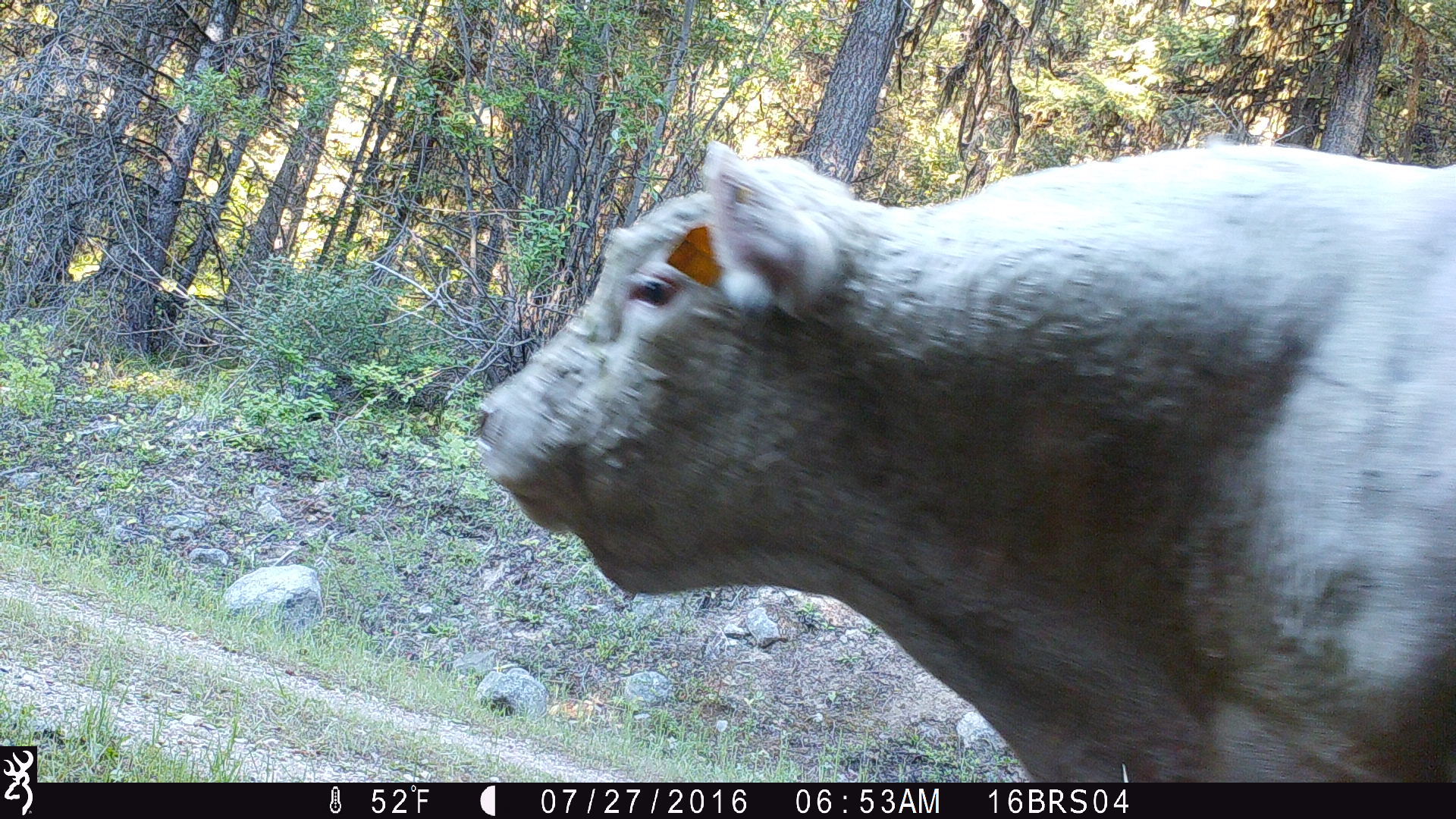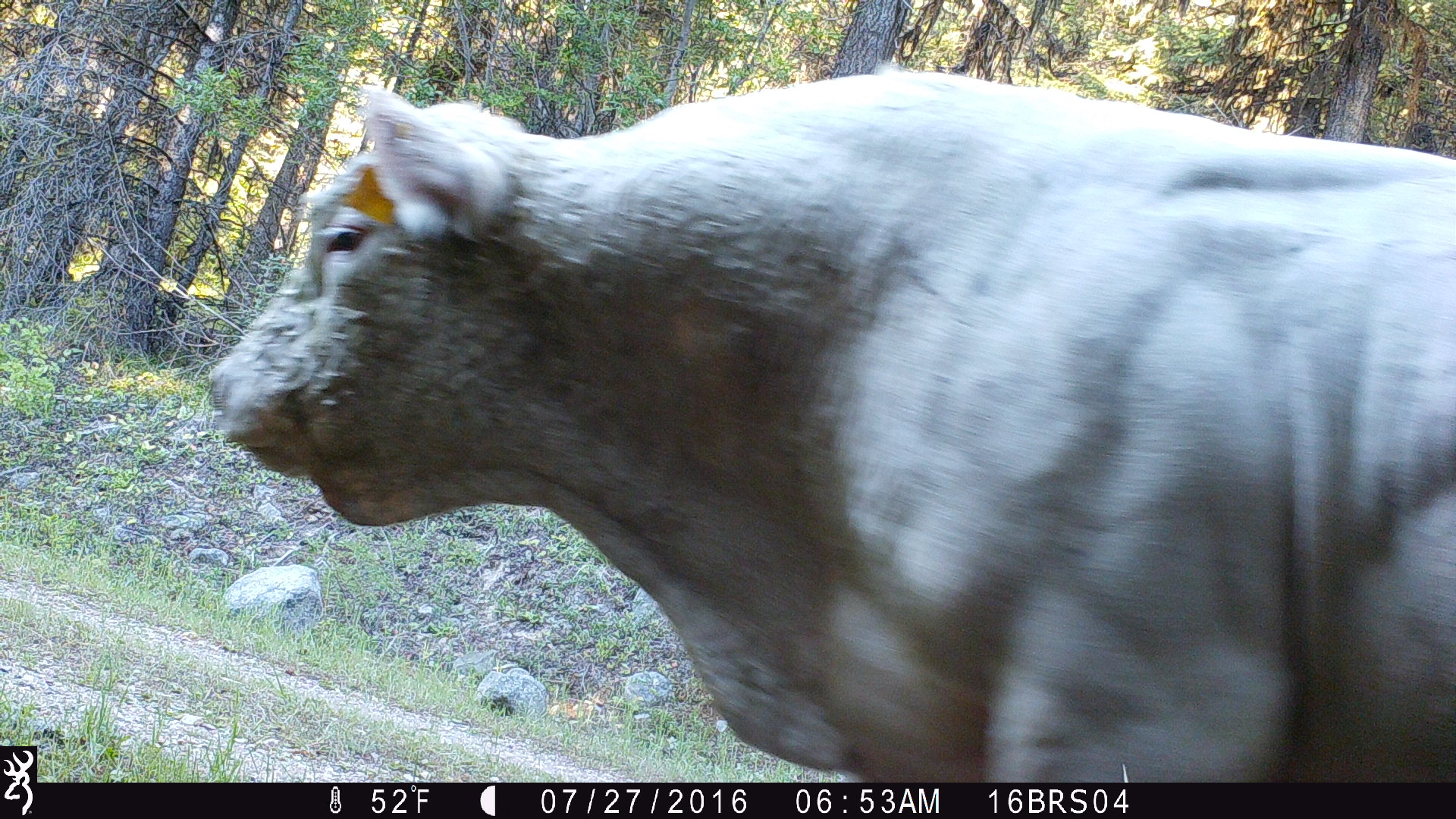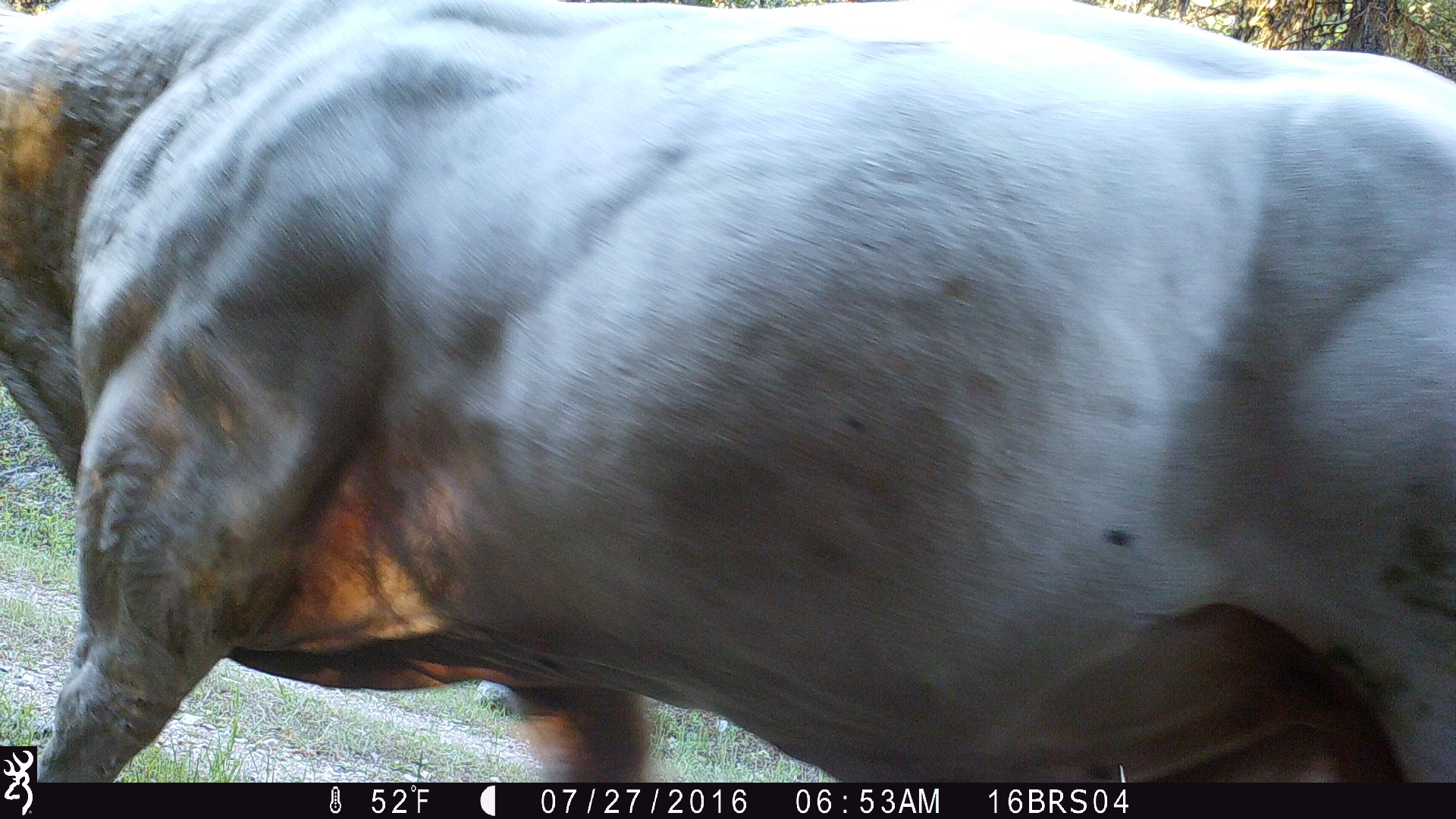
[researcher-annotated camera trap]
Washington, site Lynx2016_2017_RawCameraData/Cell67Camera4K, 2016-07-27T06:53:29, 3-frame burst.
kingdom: Animalia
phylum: Chordata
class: Mammalia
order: Artiodactyla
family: Bovidae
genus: Bos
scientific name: Bos taurus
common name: domestic cattle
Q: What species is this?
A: Domestic cattle (Bos taurus).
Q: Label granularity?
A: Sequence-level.